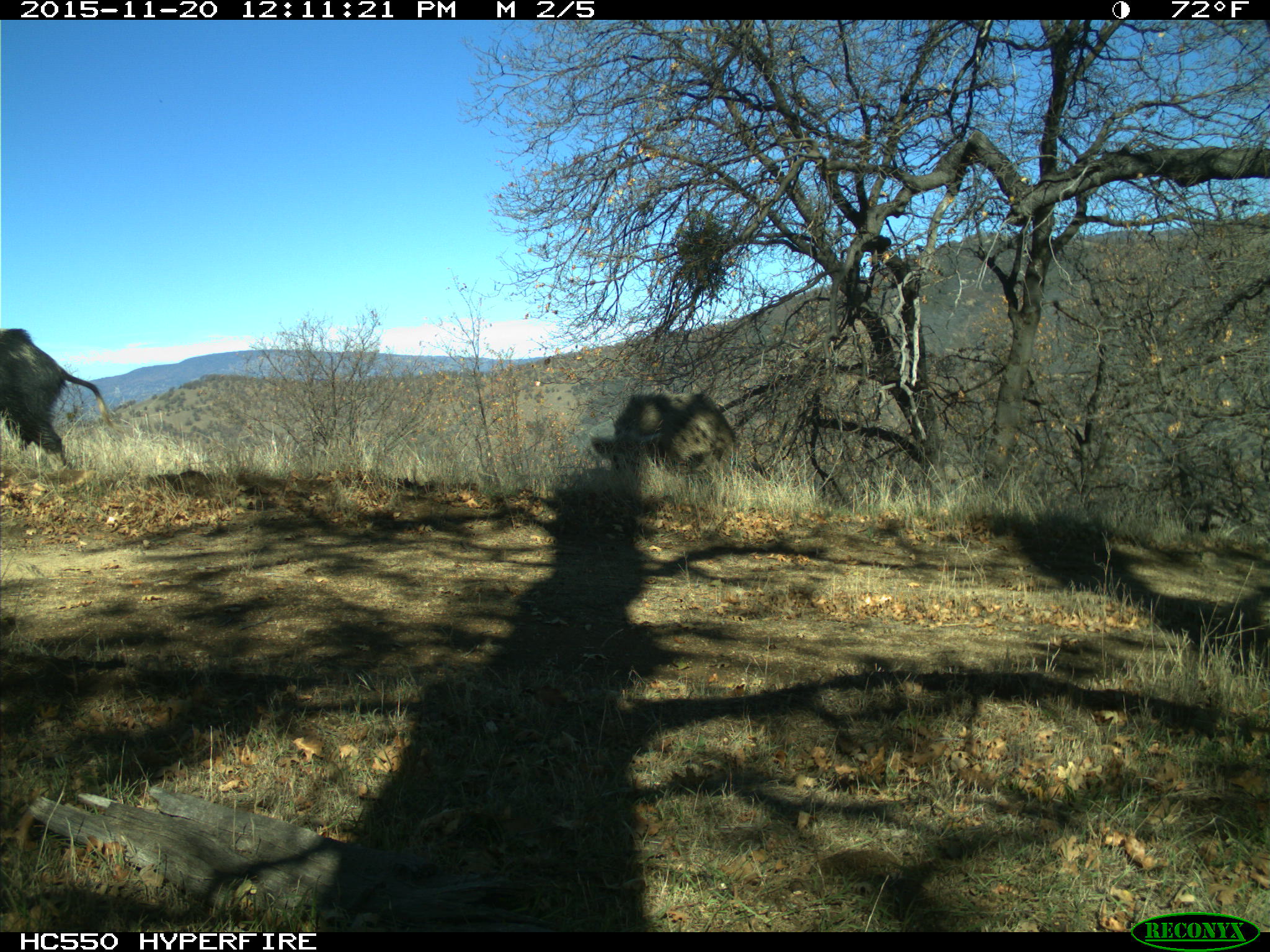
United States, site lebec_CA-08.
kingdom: Animalia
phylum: Chordata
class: Mammalia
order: Artiodactyla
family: Suidae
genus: Sus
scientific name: Sus scrofa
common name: wild boar